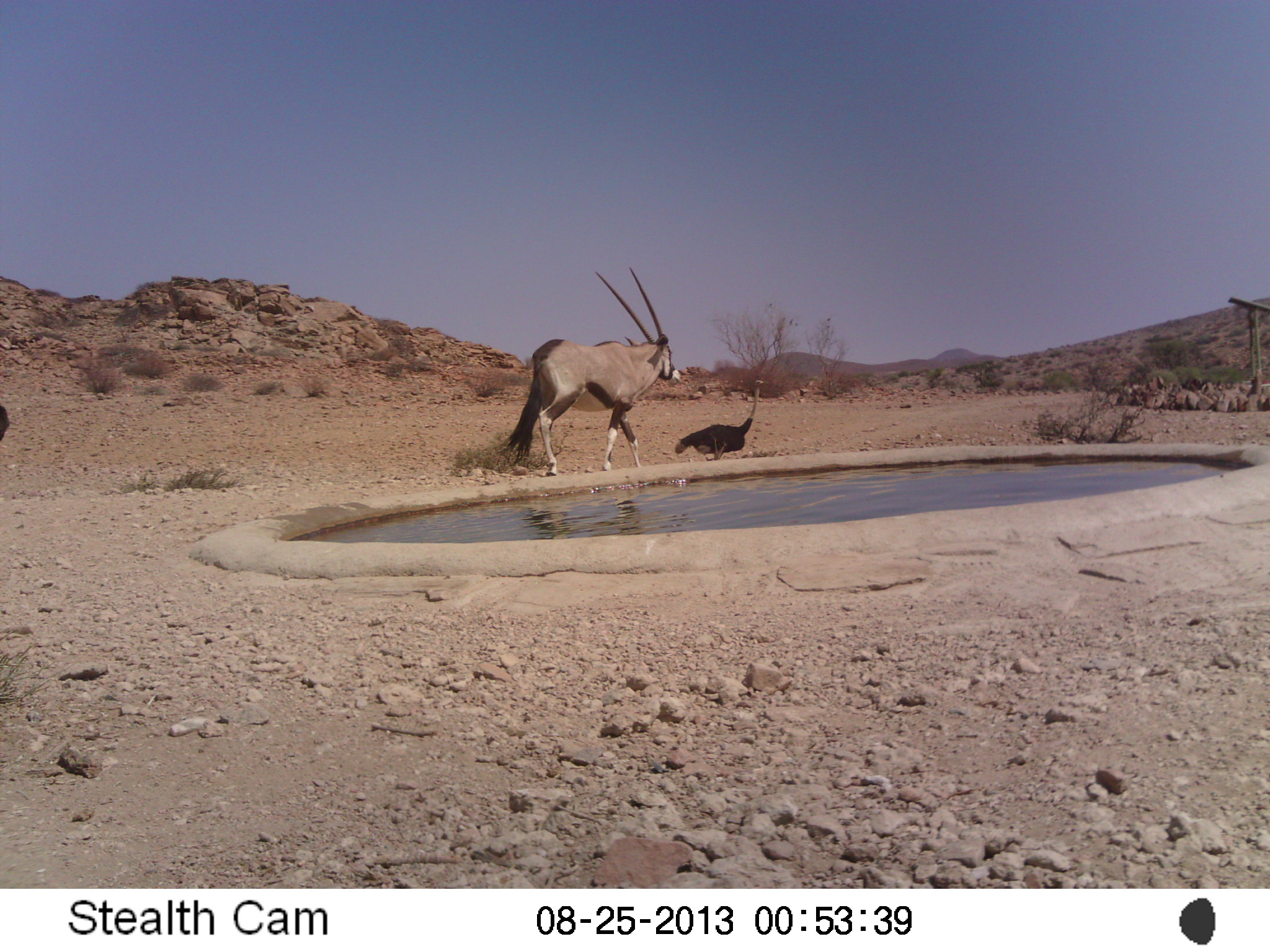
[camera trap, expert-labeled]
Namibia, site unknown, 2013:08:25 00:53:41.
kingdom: Animalia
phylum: Chordata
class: Mammalia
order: Artiodactyla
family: Bovidae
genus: Oryx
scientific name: Oryx gazella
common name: gemsbok